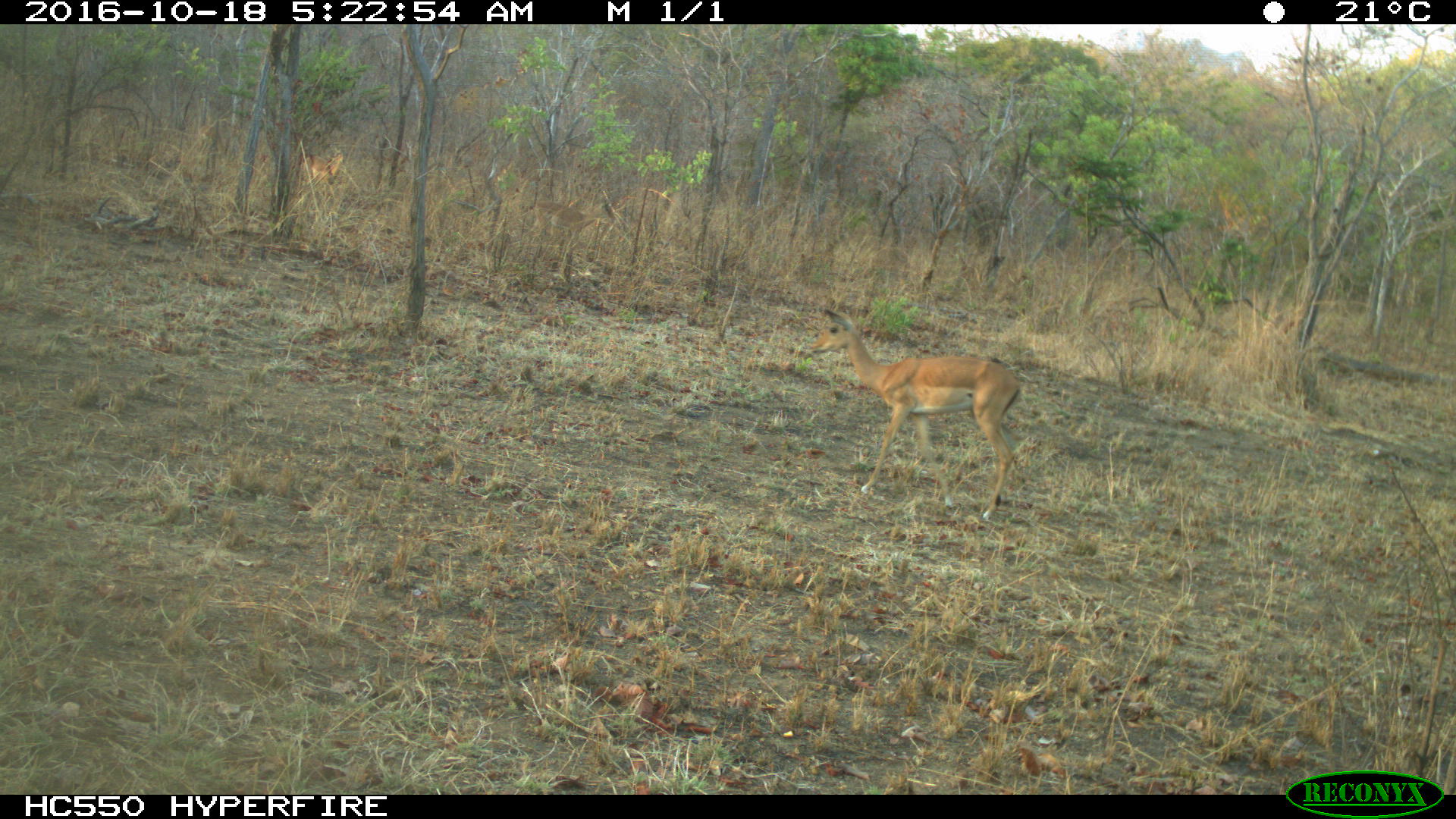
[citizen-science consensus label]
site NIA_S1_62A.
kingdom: Animalia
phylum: Chordata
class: Mammalia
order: Artiodactyla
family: Bovidae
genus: Aepyceros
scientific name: Aepyceros melampus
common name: impala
Impala (Aepyceros melampus), count 1. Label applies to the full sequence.